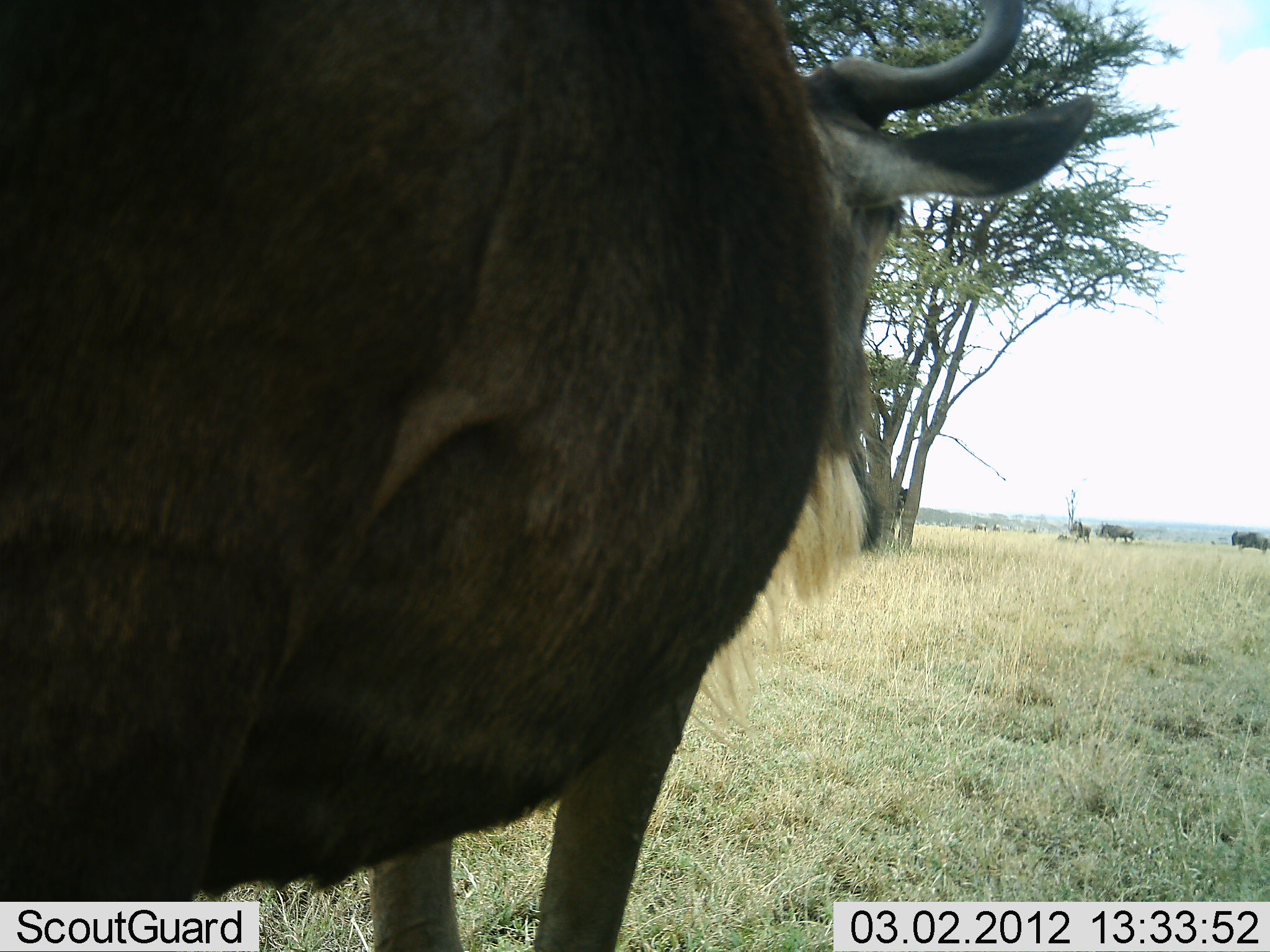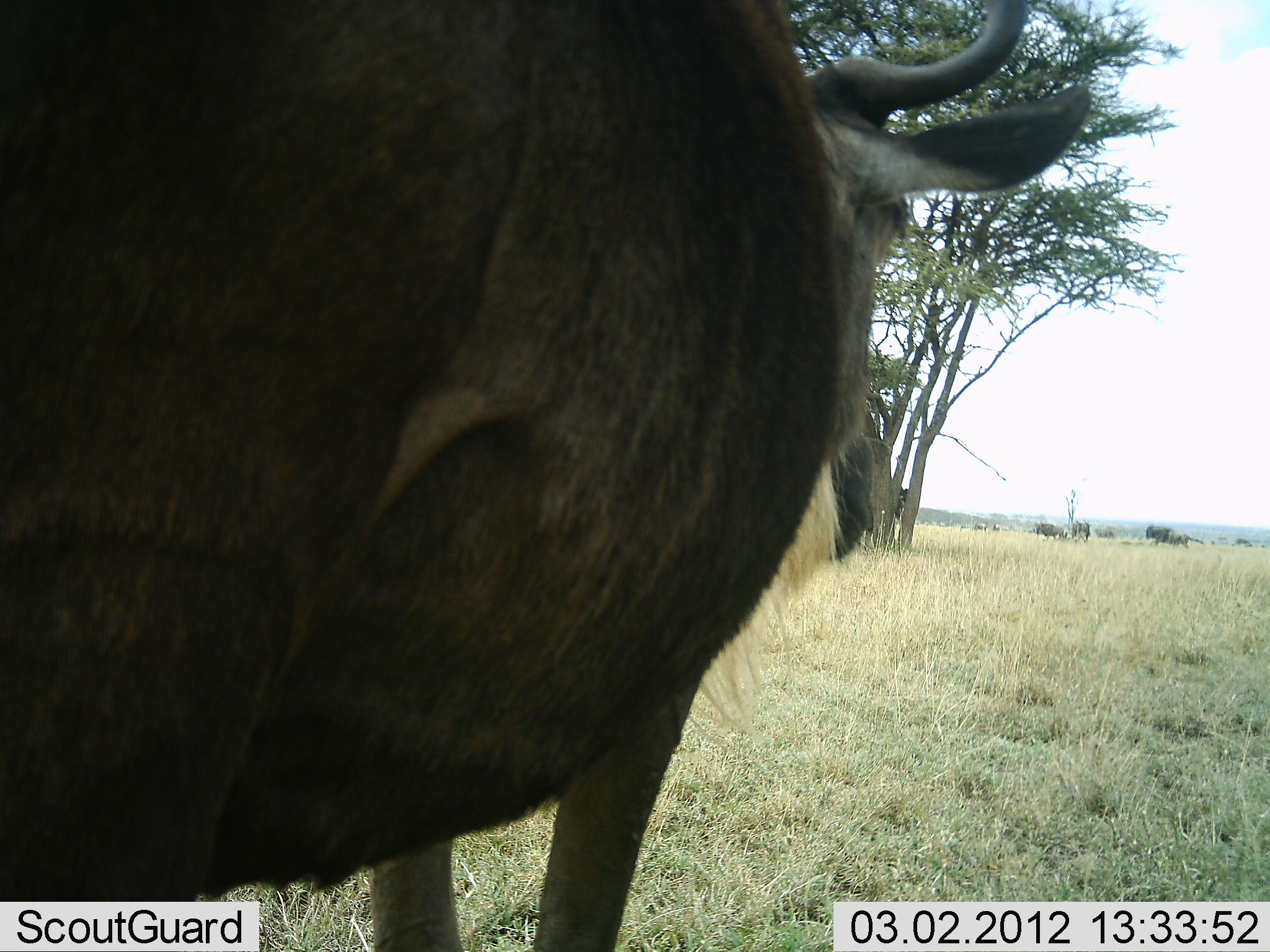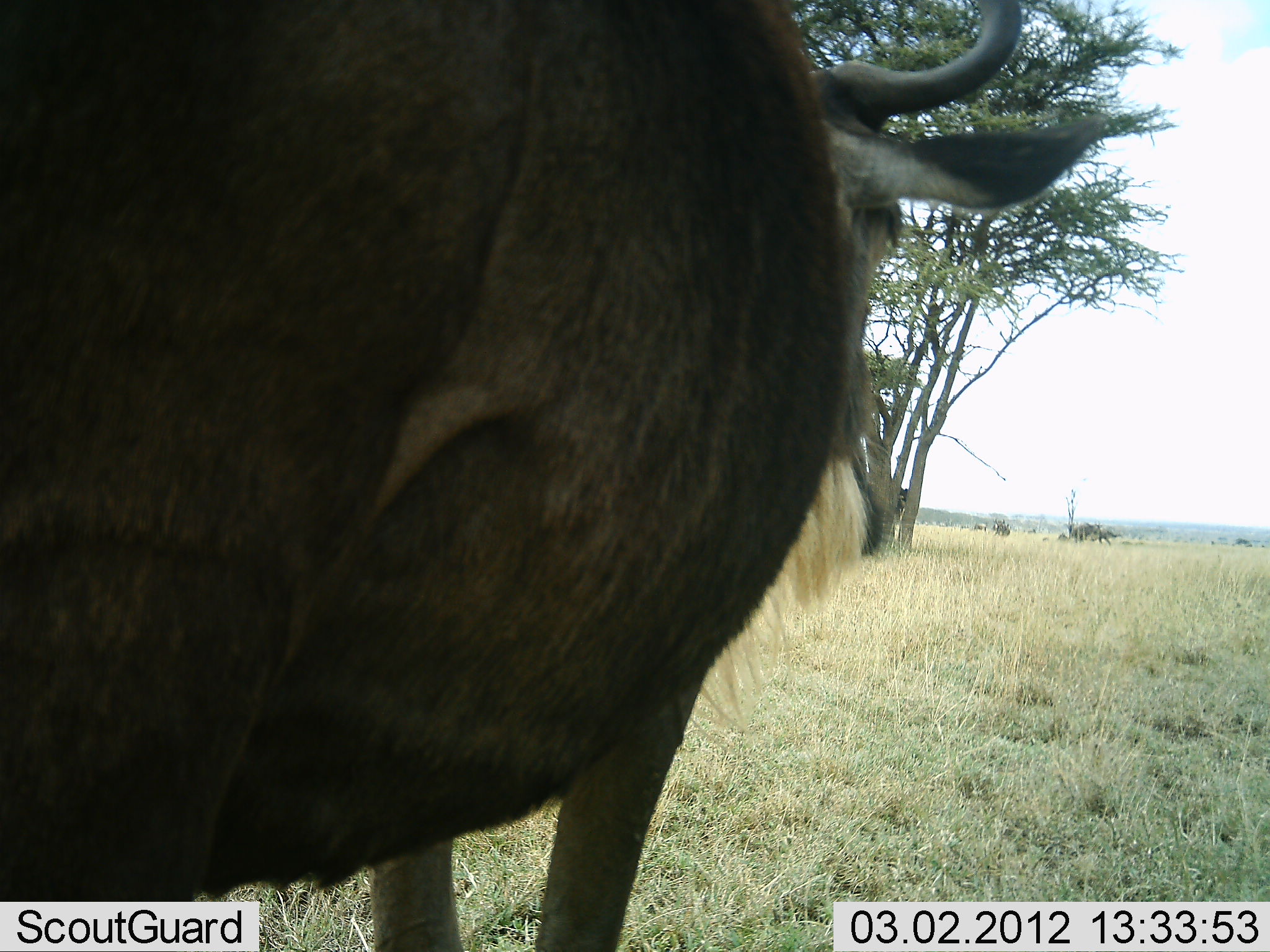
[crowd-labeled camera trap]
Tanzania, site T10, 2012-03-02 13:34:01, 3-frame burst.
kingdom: Animalia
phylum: Chordata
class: Mammalia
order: Artiodactyla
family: Bovidae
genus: Connochaetes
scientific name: Connochaetes taurinus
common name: blue wildebeest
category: wildebeest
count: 5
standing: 85%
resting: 0%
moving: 69%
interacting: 0%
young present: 0%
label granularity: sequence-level